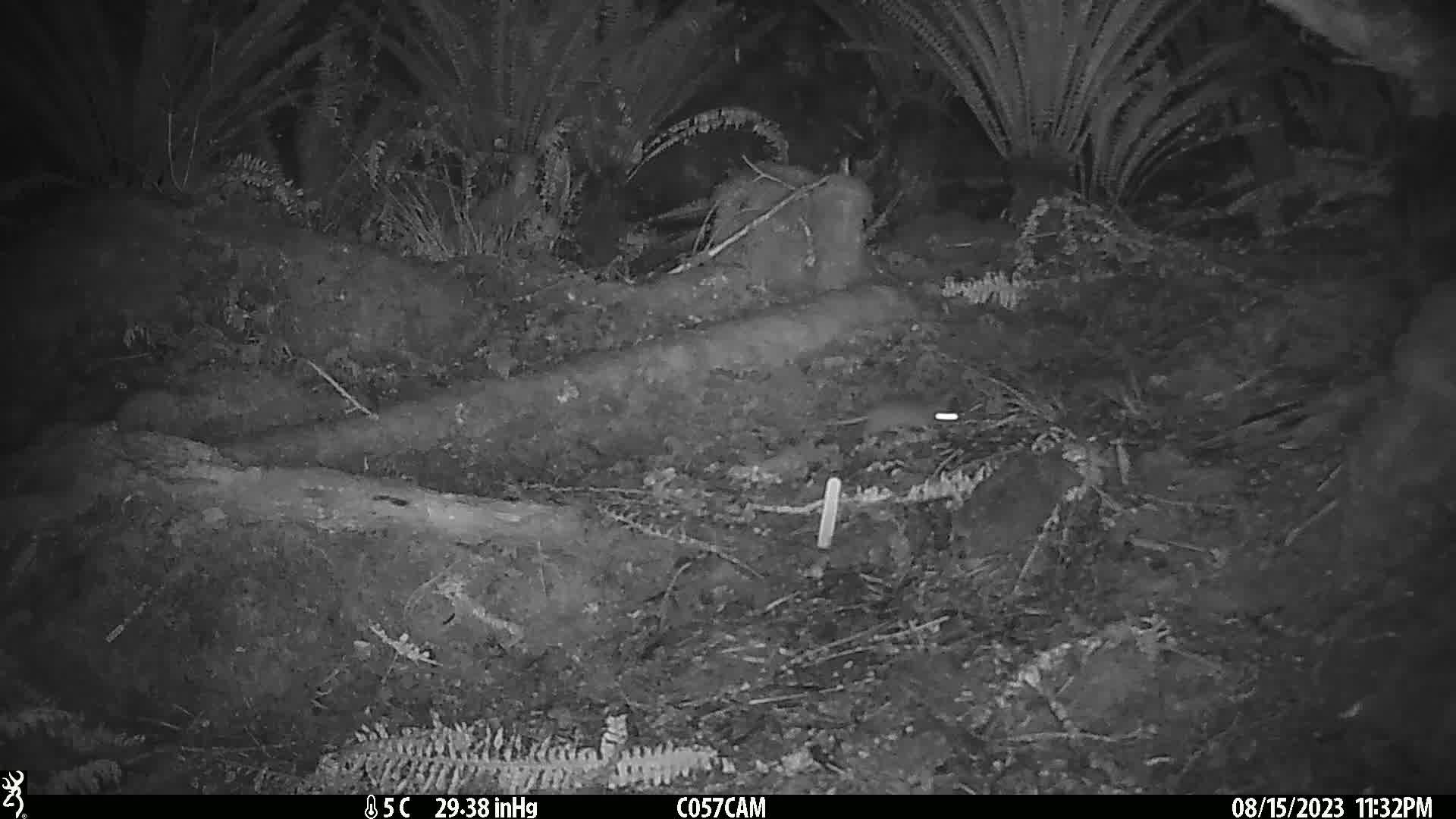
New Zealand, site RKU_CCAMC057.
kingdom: Animalia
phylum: Chordata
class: Mammalia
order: Rodentia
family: Muridae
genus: Rattus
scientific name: Rattus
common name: rat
Rat (Rattus).